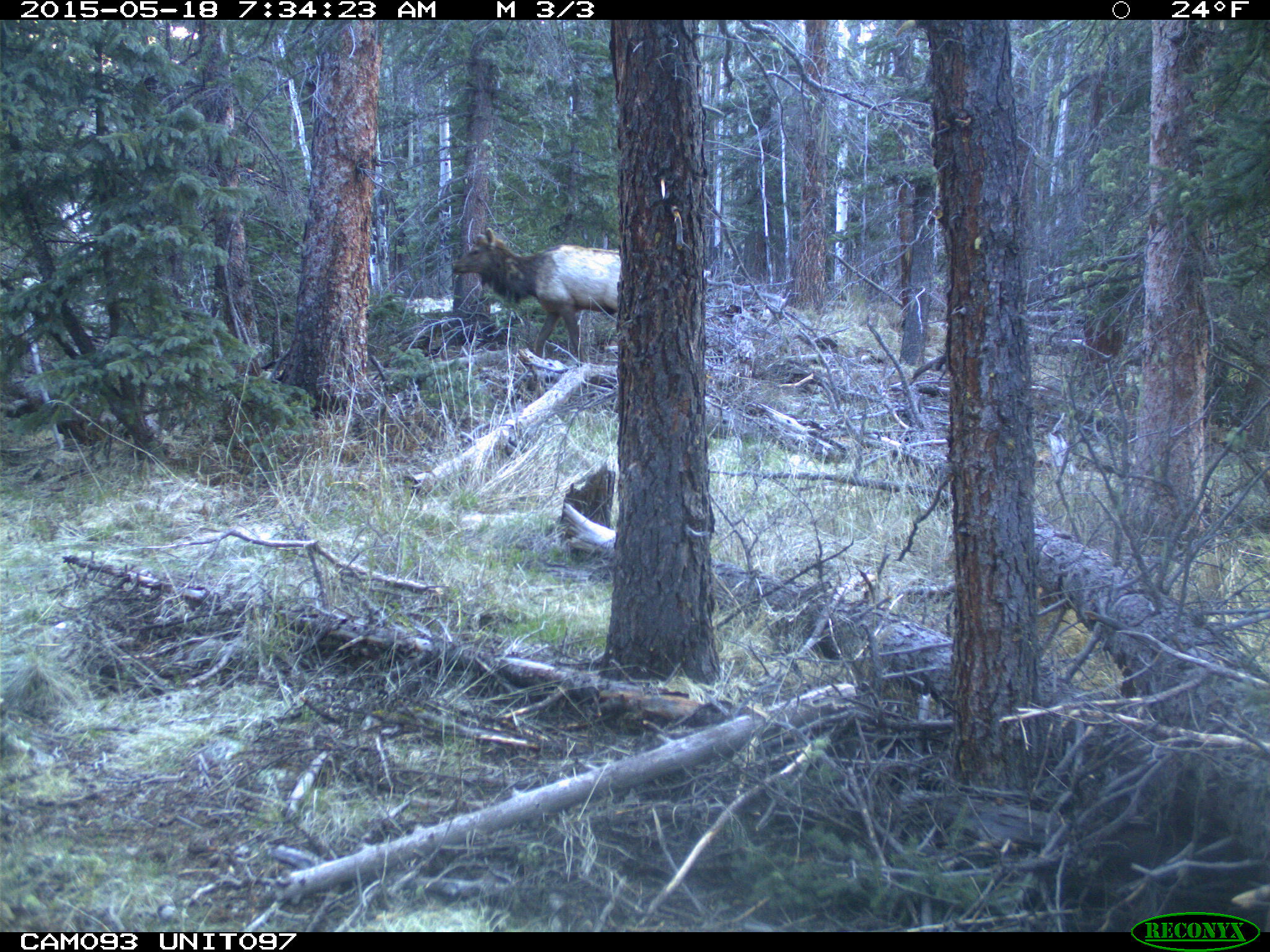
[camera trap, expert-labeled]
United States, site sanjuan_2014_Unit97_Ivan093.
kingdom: Animalia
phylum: Chordata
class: Mammalia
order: Artiodactyla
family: Cervidae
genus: Cervus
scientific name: Cervus elaphus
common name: red deer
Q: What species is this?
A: Cervus elaphus (red deer).